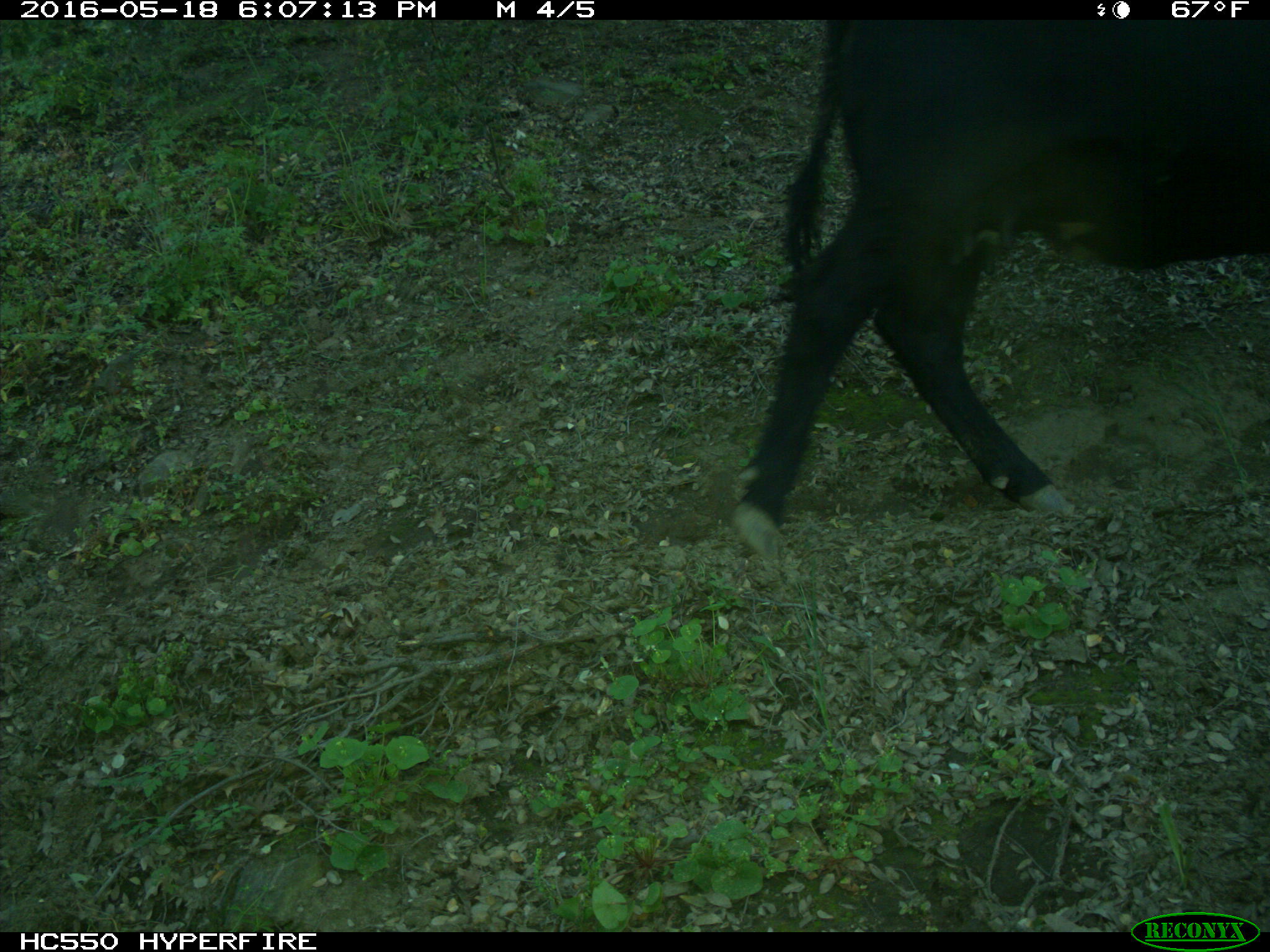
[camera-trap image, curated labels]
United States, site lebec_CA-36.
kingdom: Animalia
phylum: Chordata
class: Mammalia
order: Artiodactyla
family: Bovidae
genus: Bos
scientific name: Bos taurus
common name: domestic cow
Bos taurus (domestic cow).